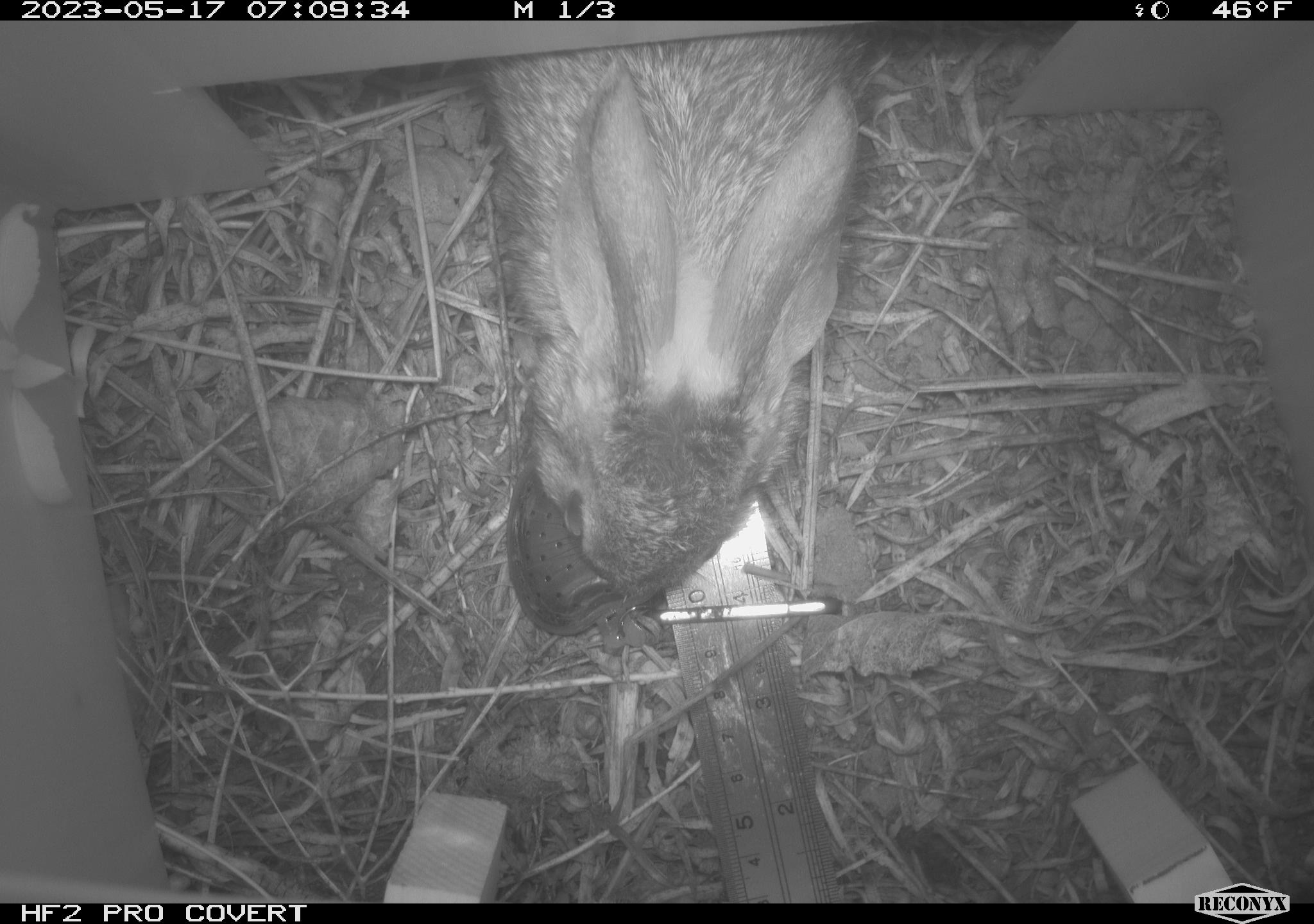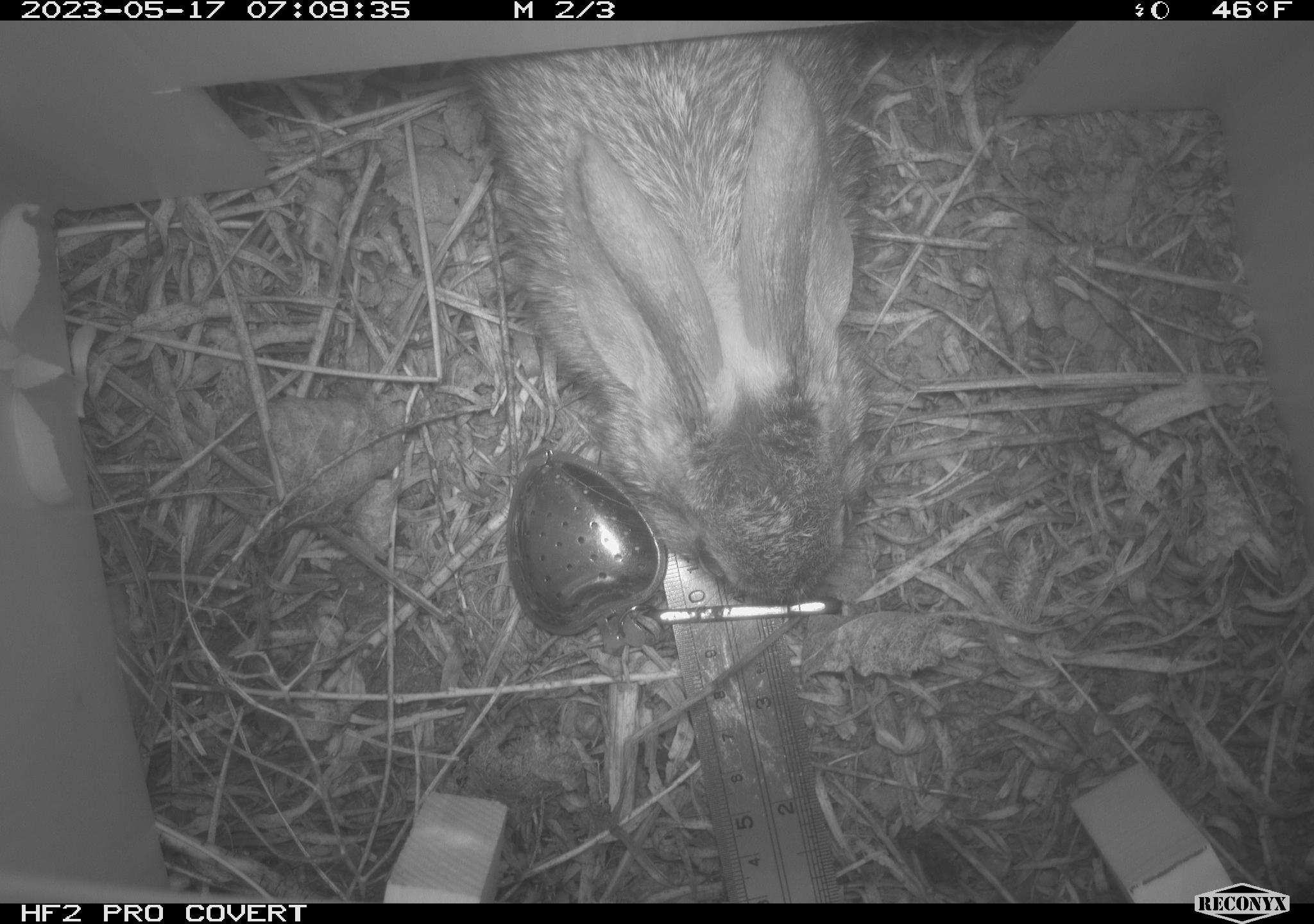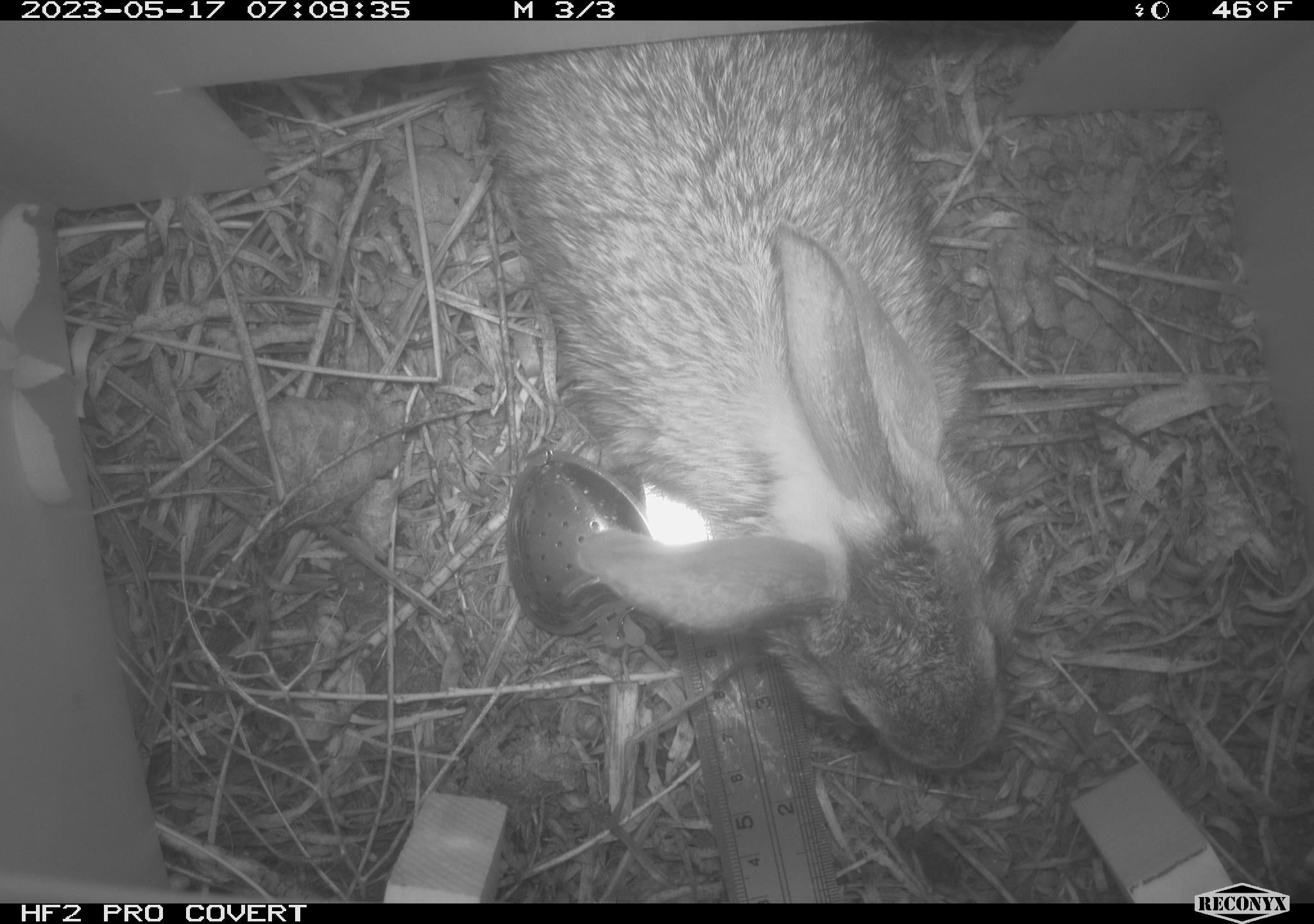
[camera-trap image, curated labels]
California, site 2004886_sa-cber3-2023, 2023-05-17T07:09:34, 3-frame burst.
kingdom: Animalia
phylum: Chordata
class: Mammalia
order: Lagomorpha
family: Leporidae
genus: Sylvilagus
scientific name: Sylvilagus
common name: cottontail rabbits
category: sylvilagus species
Sylvilagus species (cottontail rabbits) (Sylvilagus).